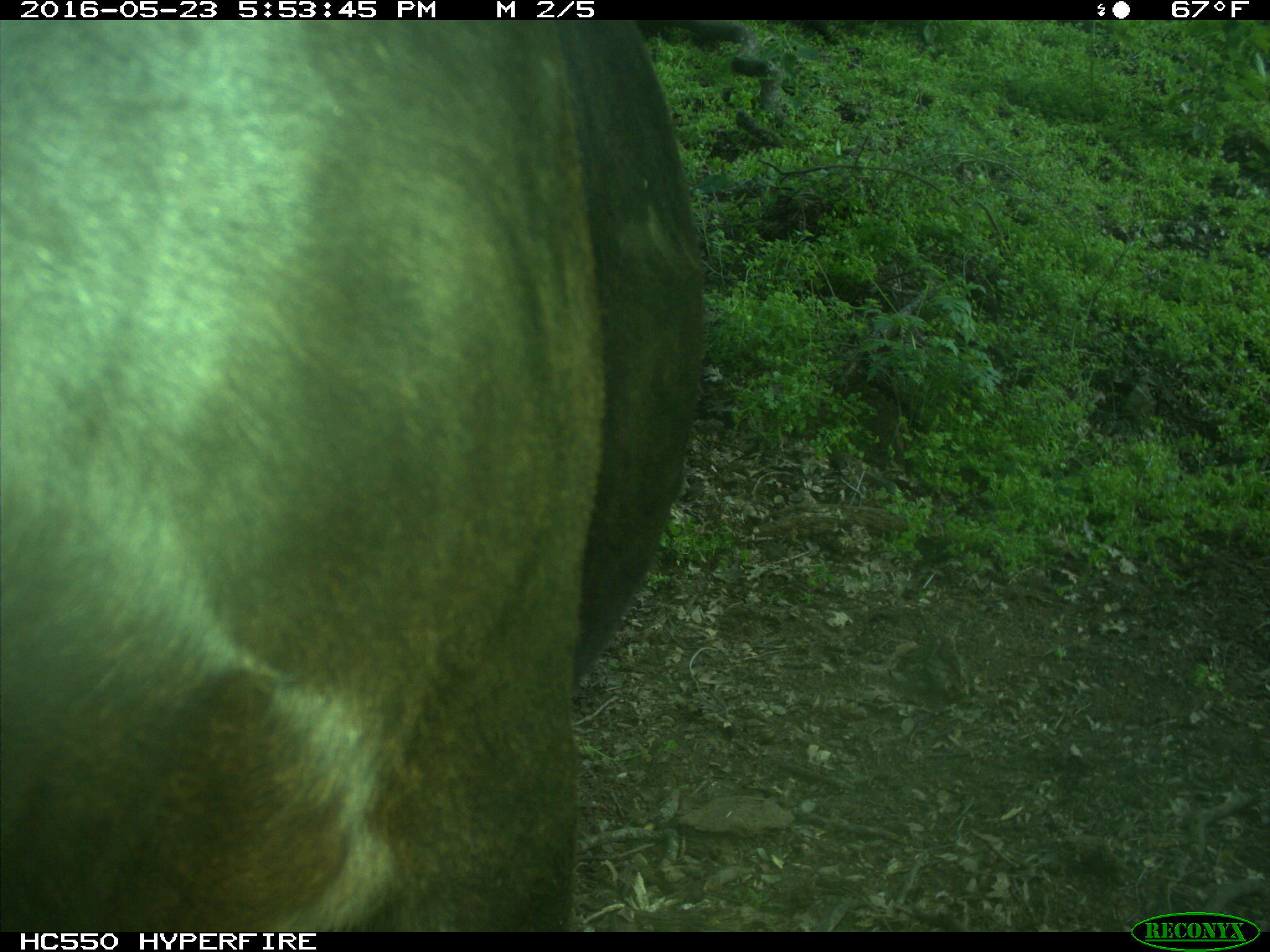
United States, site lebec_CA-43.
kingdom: Animalia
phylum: Chordata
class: Mammalia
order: Artiodactyla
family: Bovidae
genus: Bos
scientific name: Bos taurus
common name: domestic cow